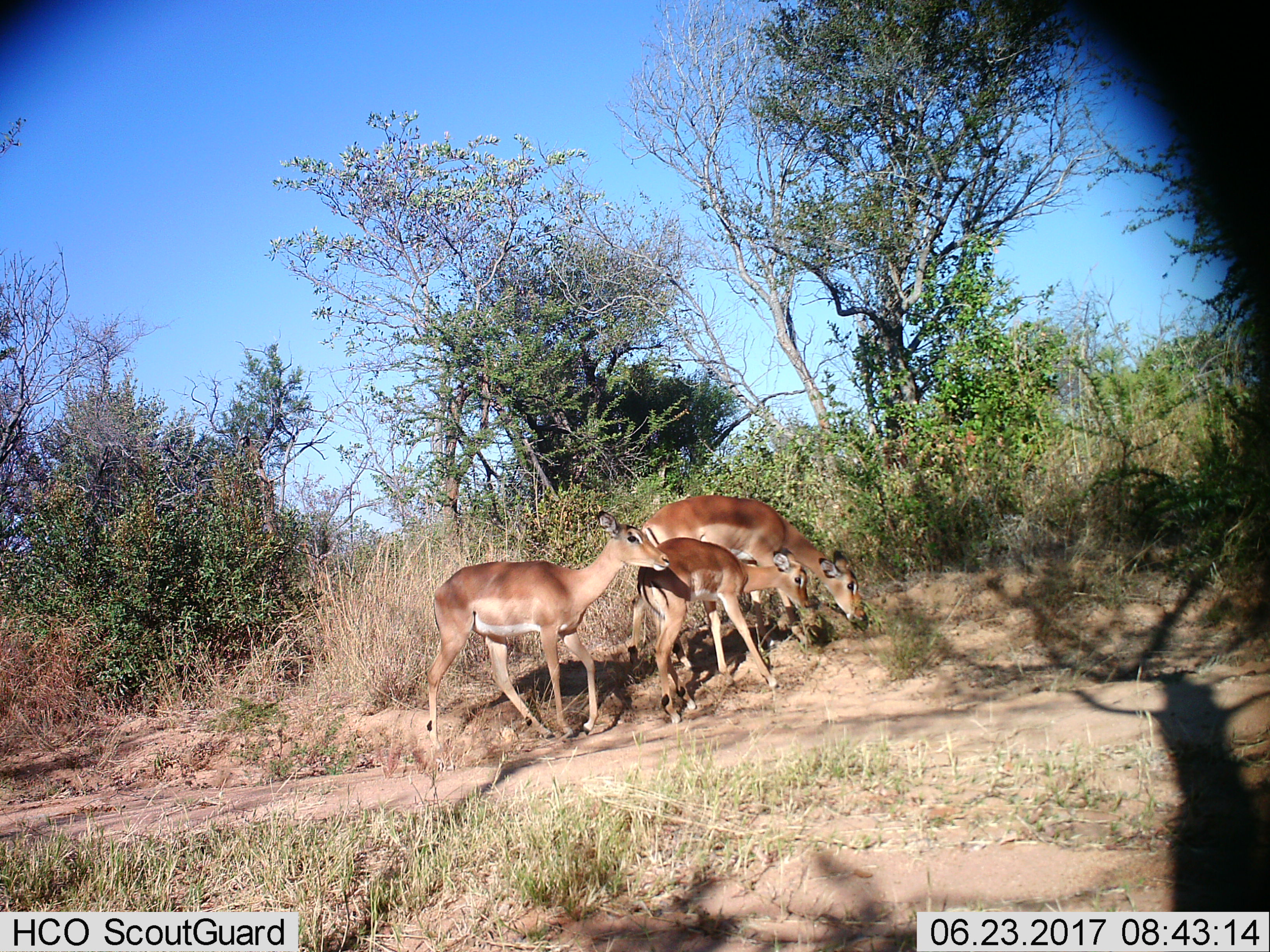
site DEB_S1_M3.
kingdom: Animalia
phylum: Chordata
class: Mammalia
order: Artiodactyla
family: Bovidae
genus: Aepyceros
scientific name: Aepyceros melampus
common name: impala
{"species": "impala (Aepyceros melampus)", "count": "3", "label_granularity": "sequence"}